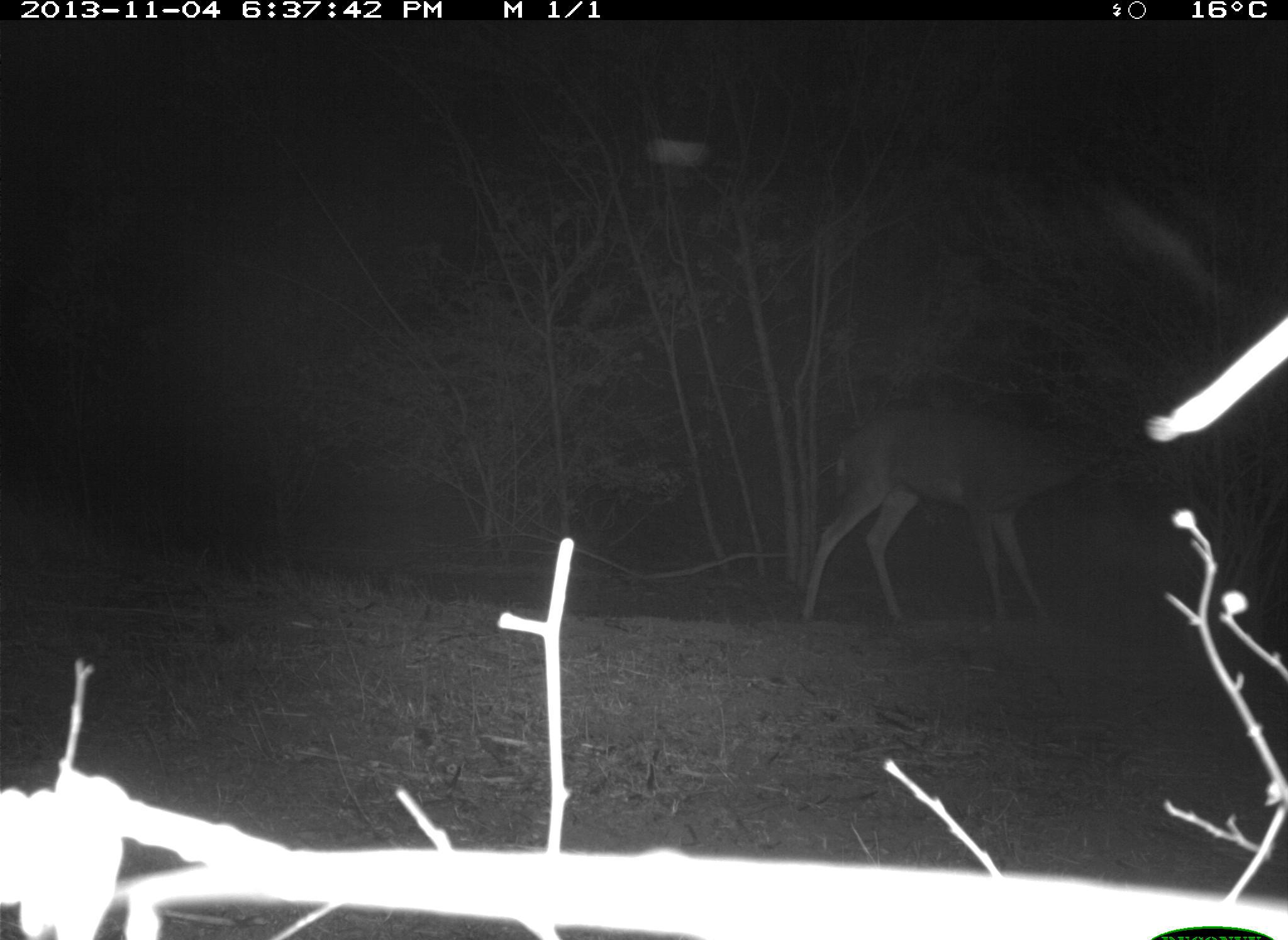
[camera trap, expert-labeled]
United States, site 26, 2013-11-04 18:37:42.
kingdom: Animalia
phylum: Chordata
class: Mammalia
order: Artiodactyla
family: Cervidae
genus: Odocoileus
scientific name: Odocoileus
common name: deer